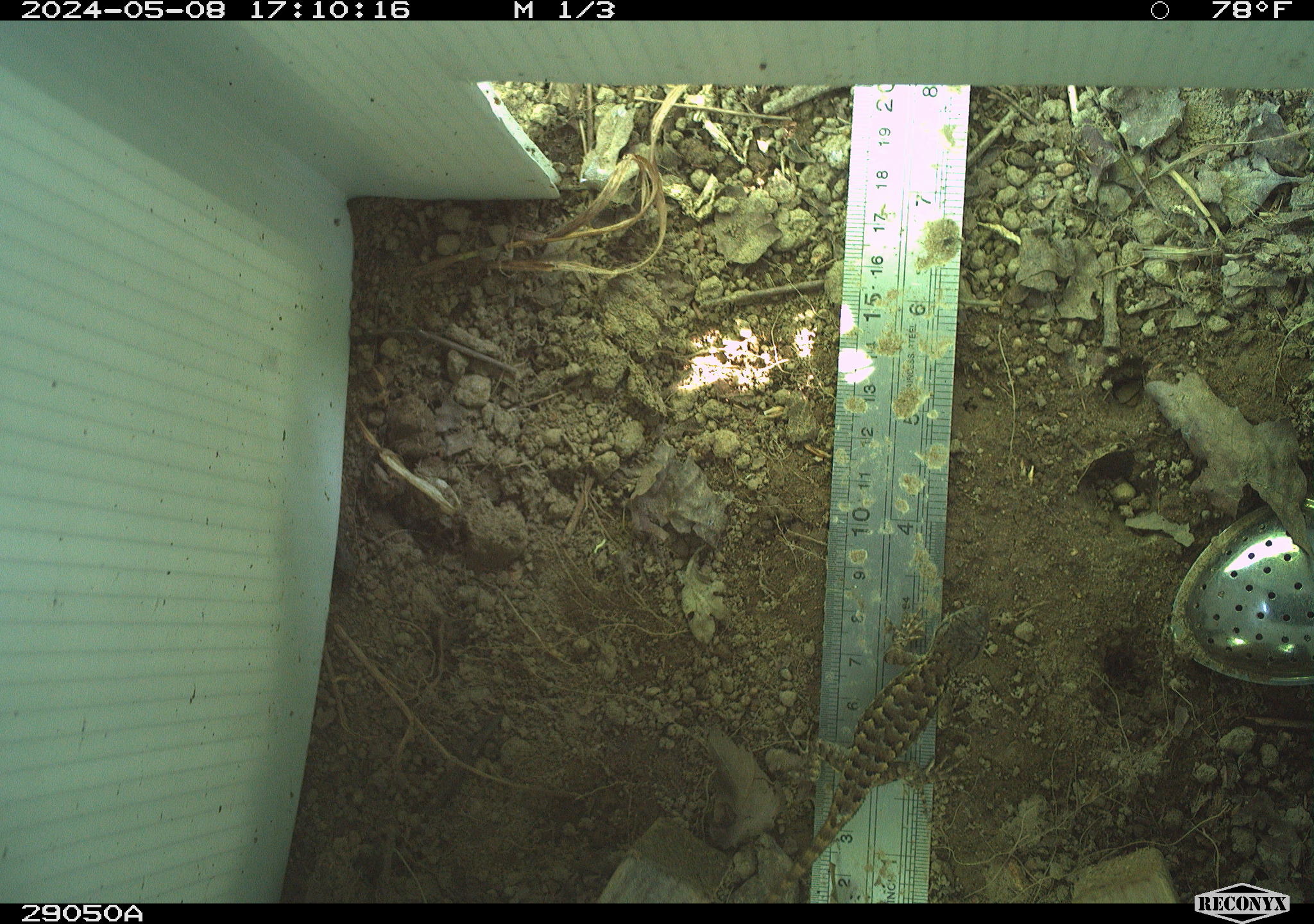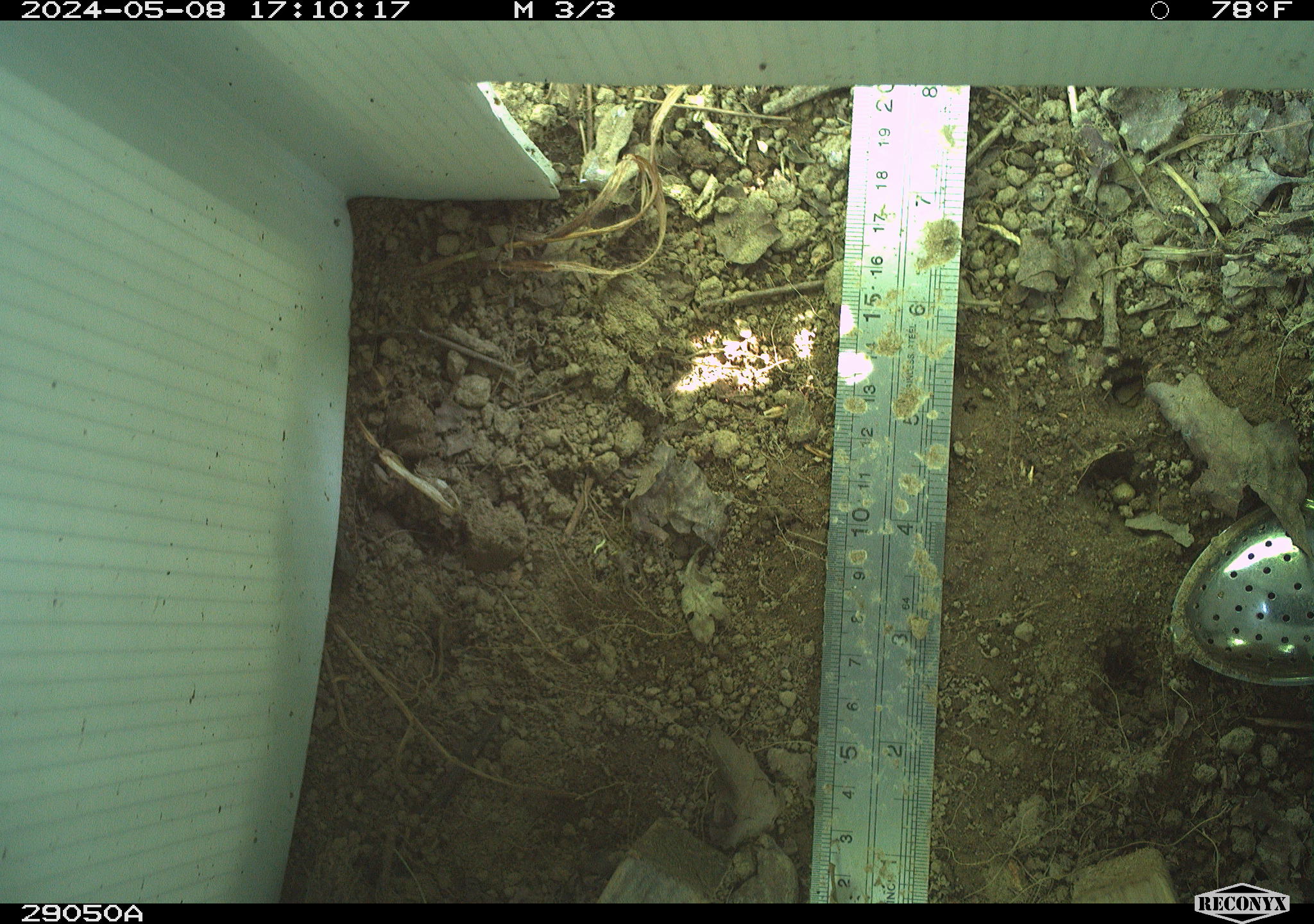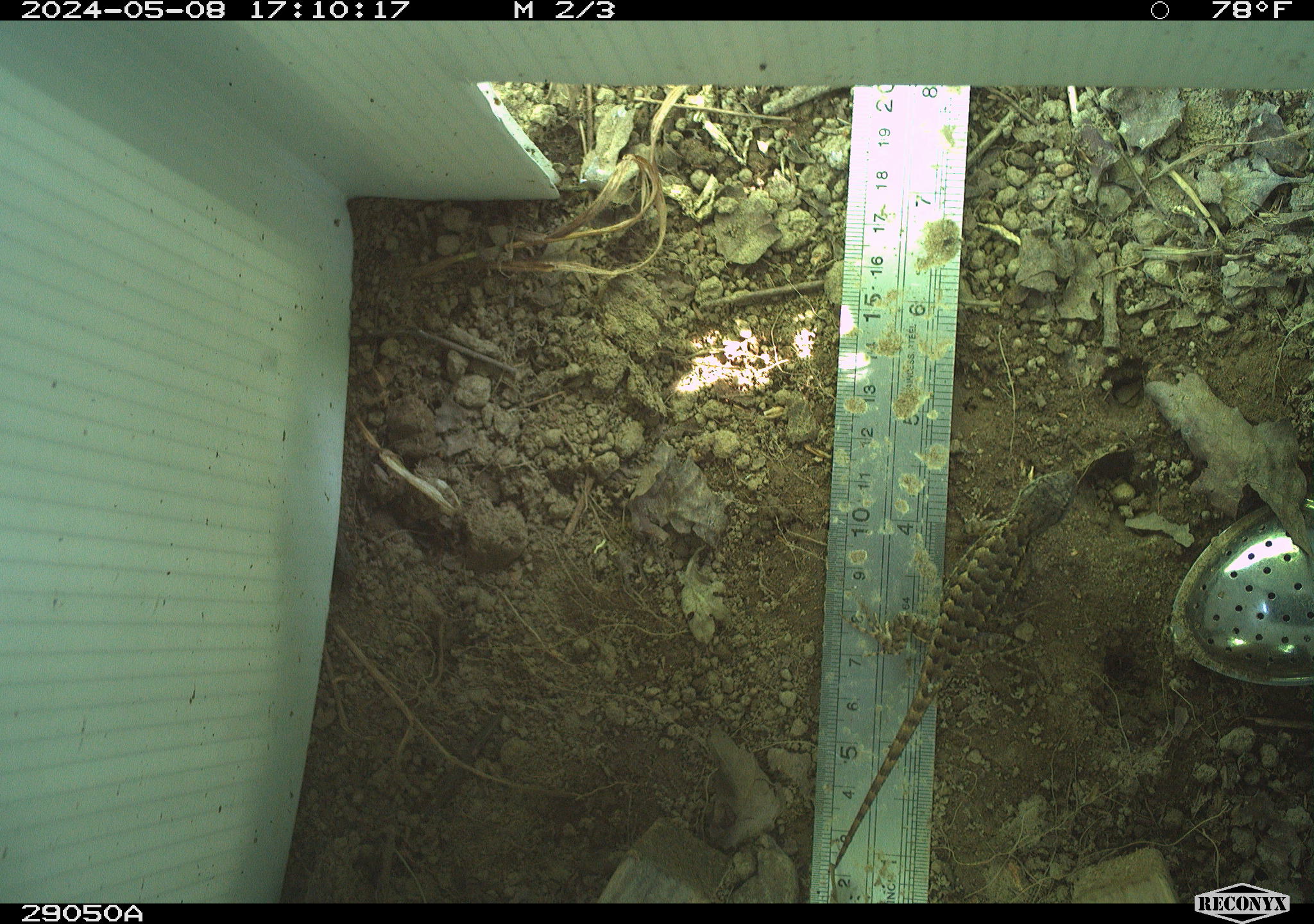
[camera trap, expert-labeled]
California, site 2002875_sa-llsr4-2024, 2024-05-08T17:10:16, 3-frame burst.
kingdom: Animalia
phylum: Chordata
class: Reptilia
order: Squamata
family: Phrynosomatidae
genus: Sceloporus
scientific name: Sceloporus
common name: spiny lizards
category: sceloporus species